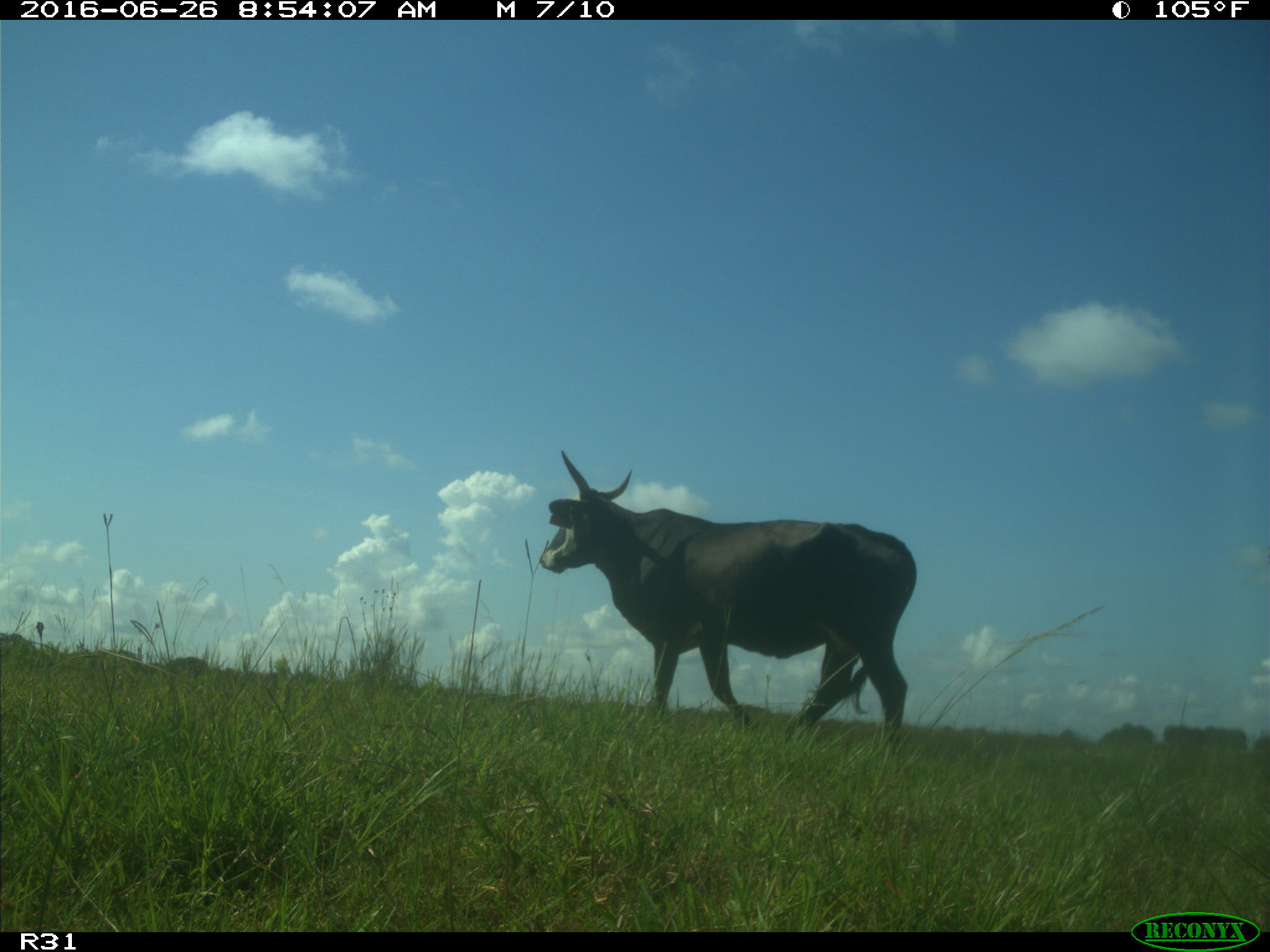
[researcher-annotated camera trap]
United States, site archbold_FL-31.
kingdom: Animalia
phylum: Chordata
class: Mammalia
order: Artiodactyla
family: Bovidae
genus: Bos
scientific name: Bos taurus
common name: domestic cow